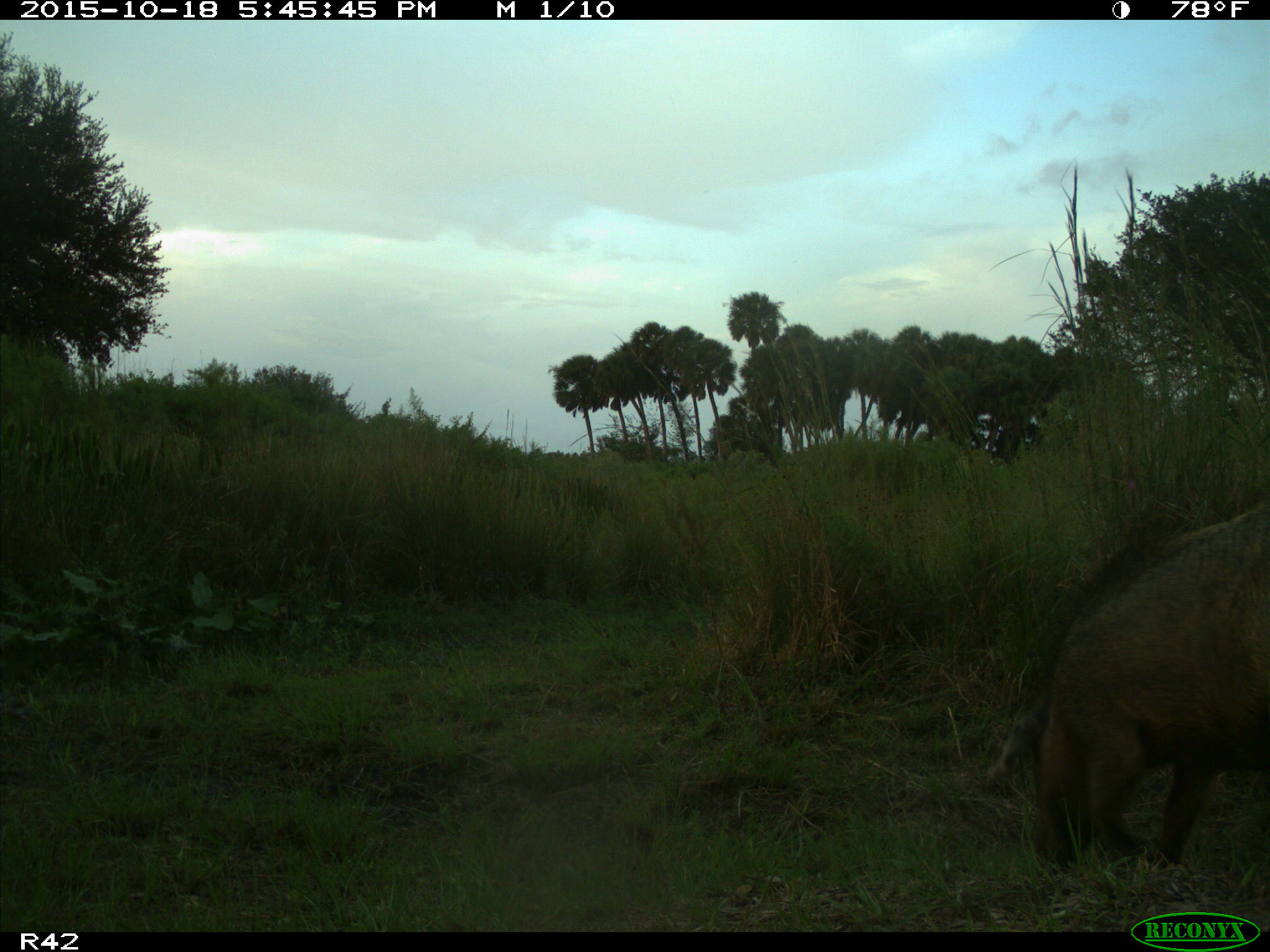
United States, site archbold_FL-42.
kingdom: Animalia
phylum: Chordata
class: Mammalia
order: Artiodactyla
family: Suidae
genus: Sus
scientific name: Sus scrofa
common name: wild boar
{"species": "Sus scrofa (wild boar)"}